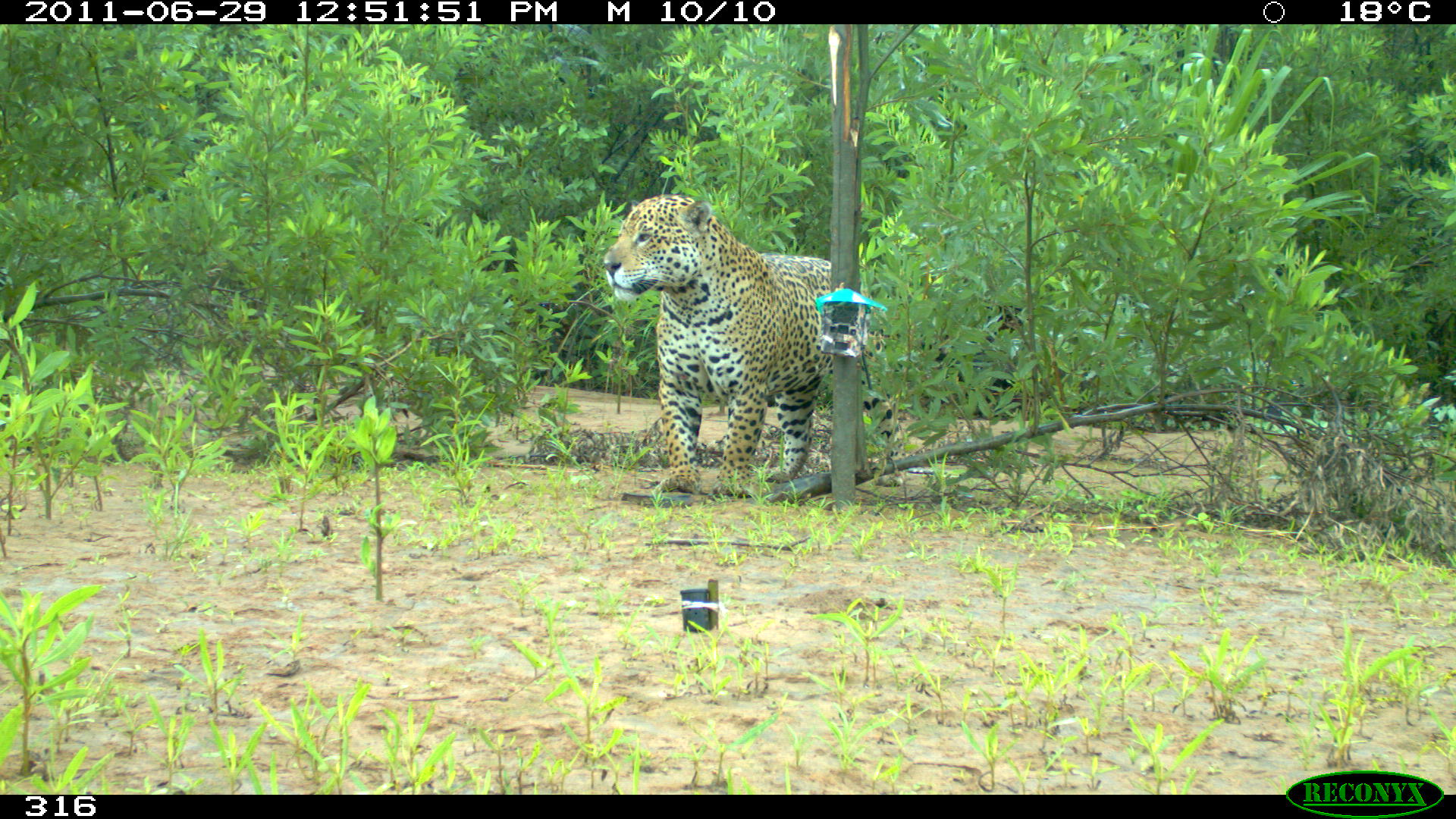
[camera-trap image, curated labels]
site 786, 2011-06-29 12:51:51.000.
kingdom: Animalia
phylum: Chordata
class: Mammalia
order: Carnivora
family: Felidae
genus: Panthera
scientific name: Panthera onca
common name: jaguar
Panthera onca (jaguar).